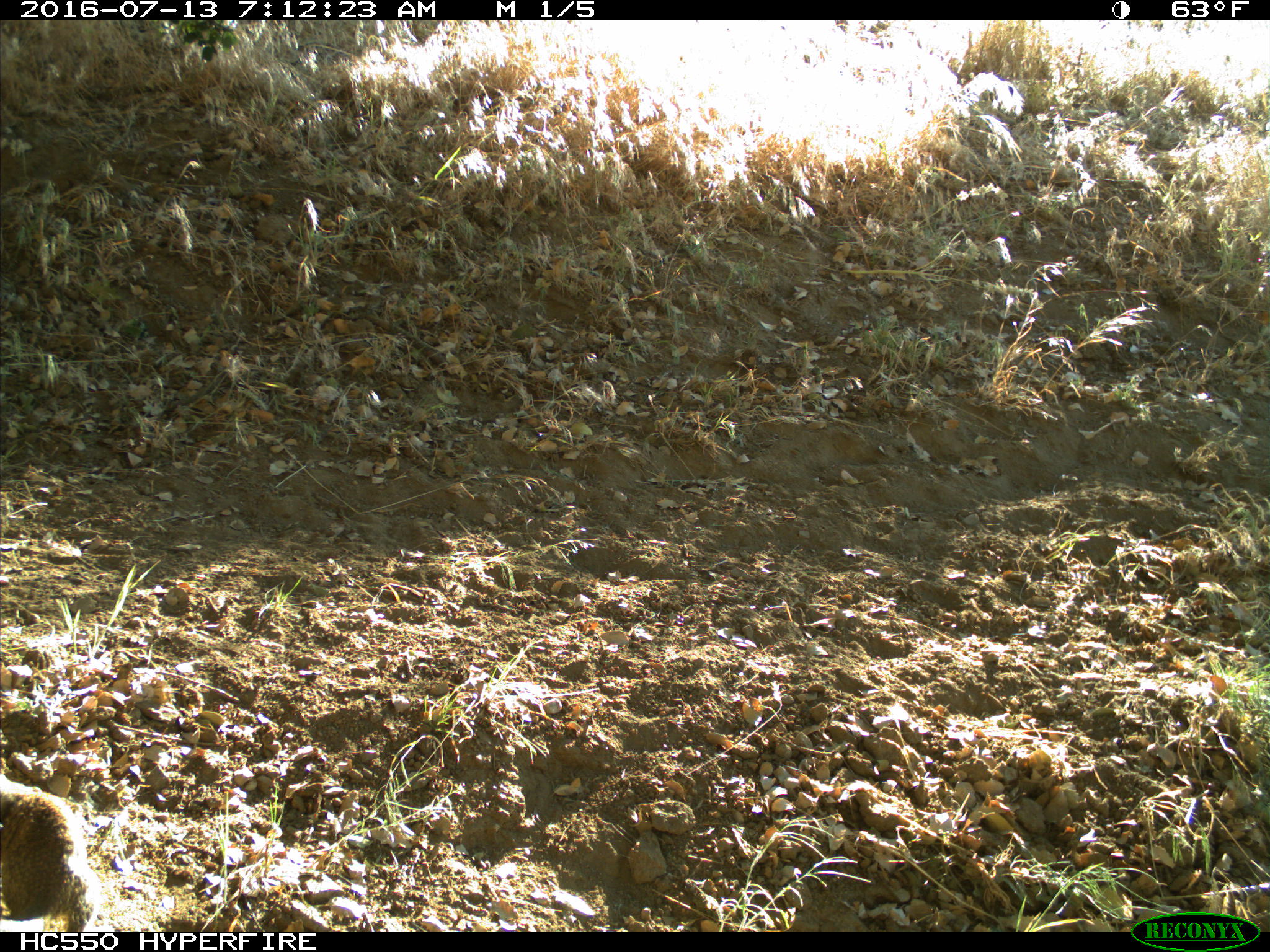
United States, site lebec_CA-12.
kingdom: Animalia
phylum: Chordata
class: Mammalia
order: Rodentia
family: Sciuridae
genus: Otospermophilus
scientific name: Otospermophilus beecheyi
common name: california ground squirrel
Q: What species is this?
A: Otospermophilus beecheyi (california ground squirrel).